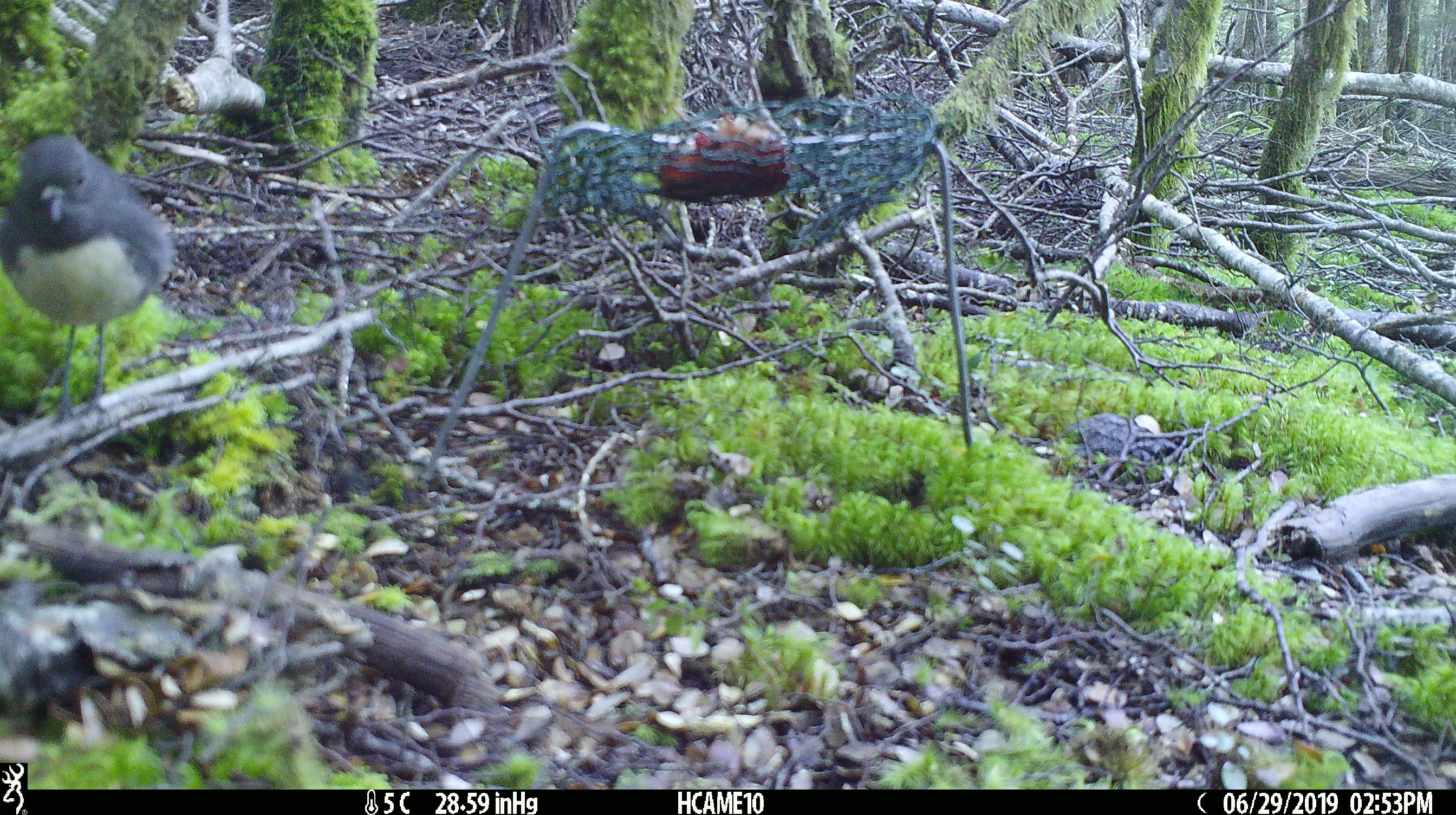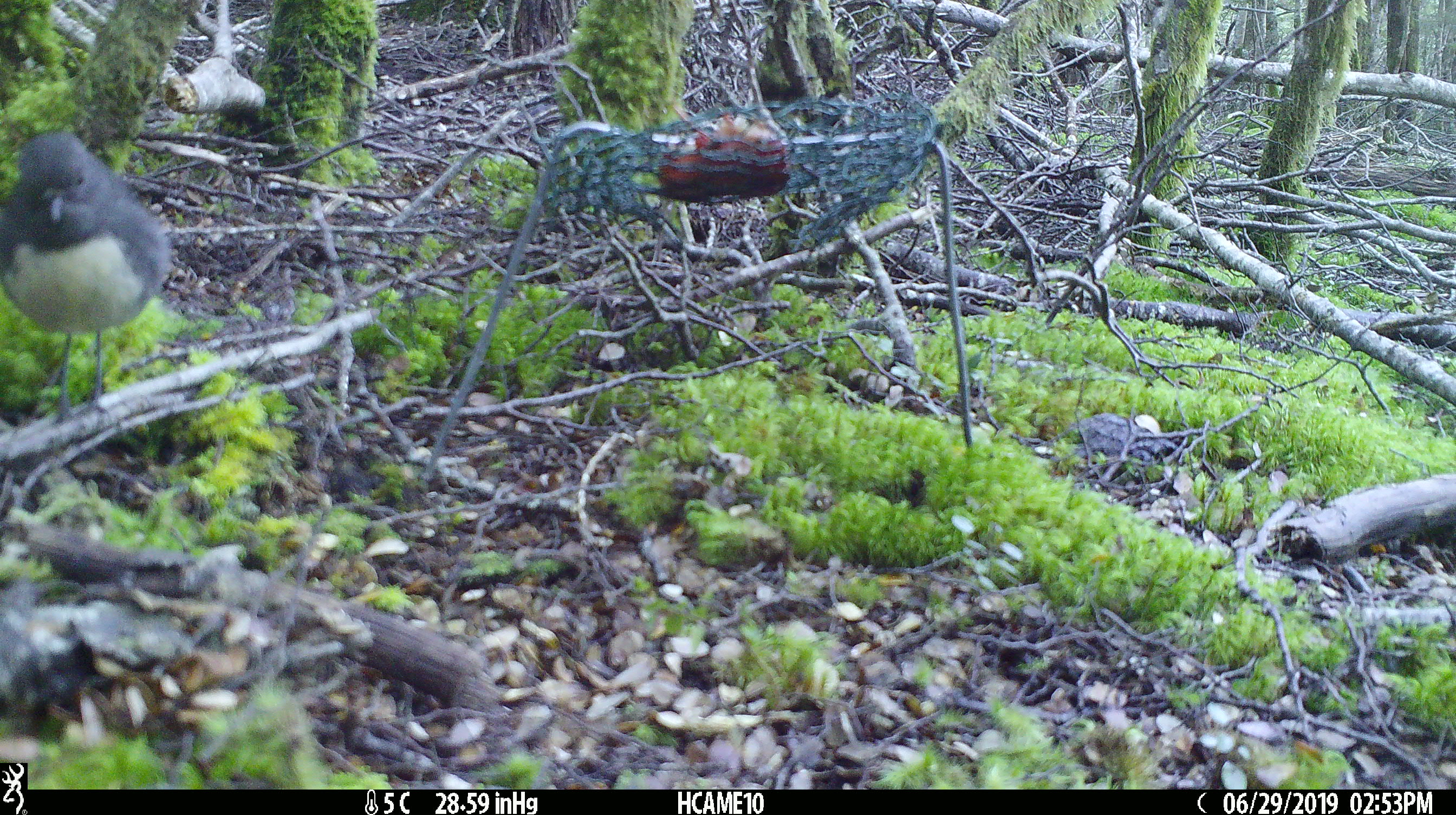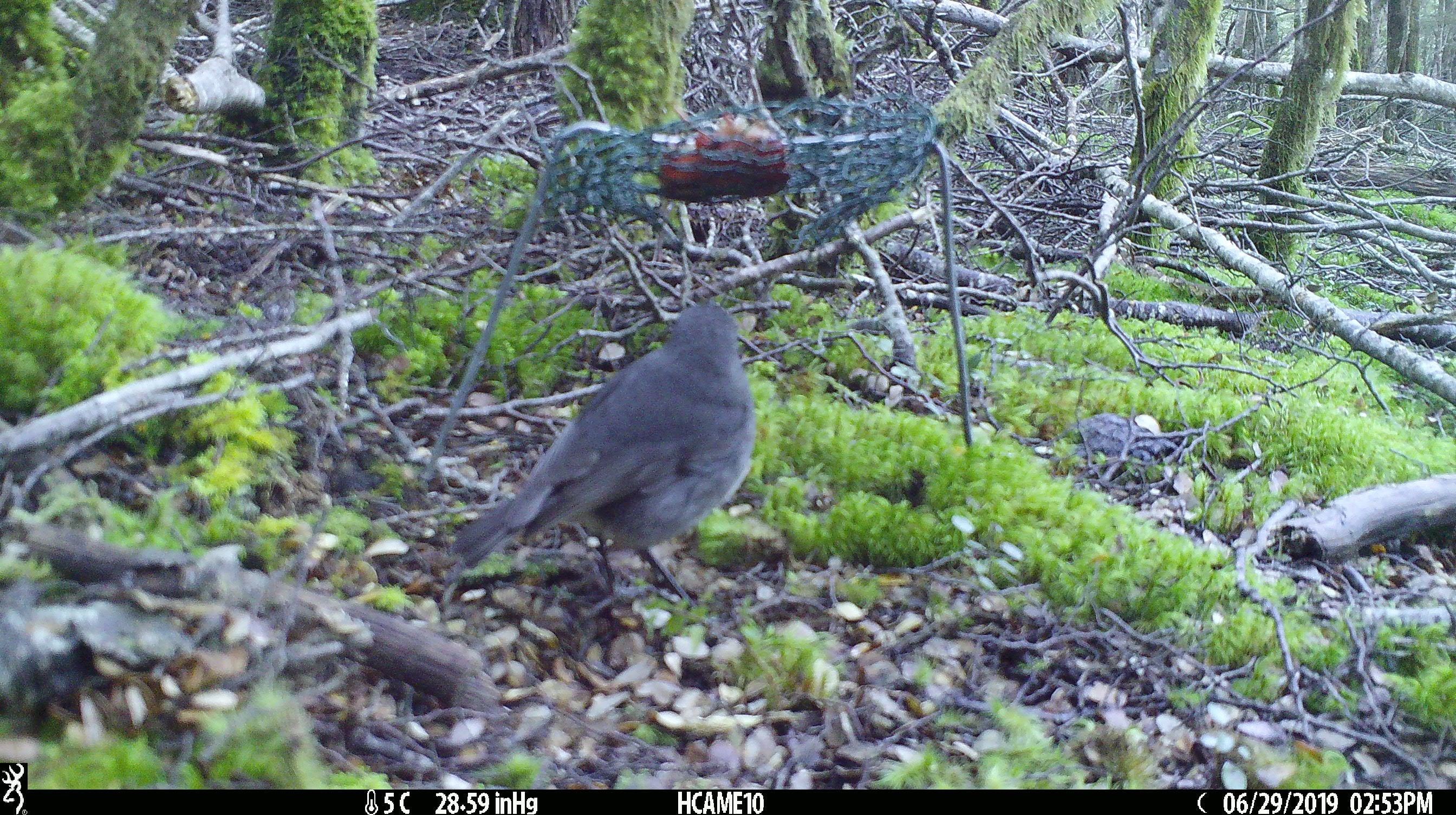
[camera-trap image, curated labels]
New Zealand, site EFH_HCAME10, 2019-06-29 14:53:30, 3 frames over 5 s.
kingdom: Animalia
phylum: Chordata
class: Aves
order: Passeriformes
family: Petroicidae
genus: Petroica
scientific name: Petroica australis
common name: new zealand robin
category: robin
Robin (new zealand robin) (Petroica australis).